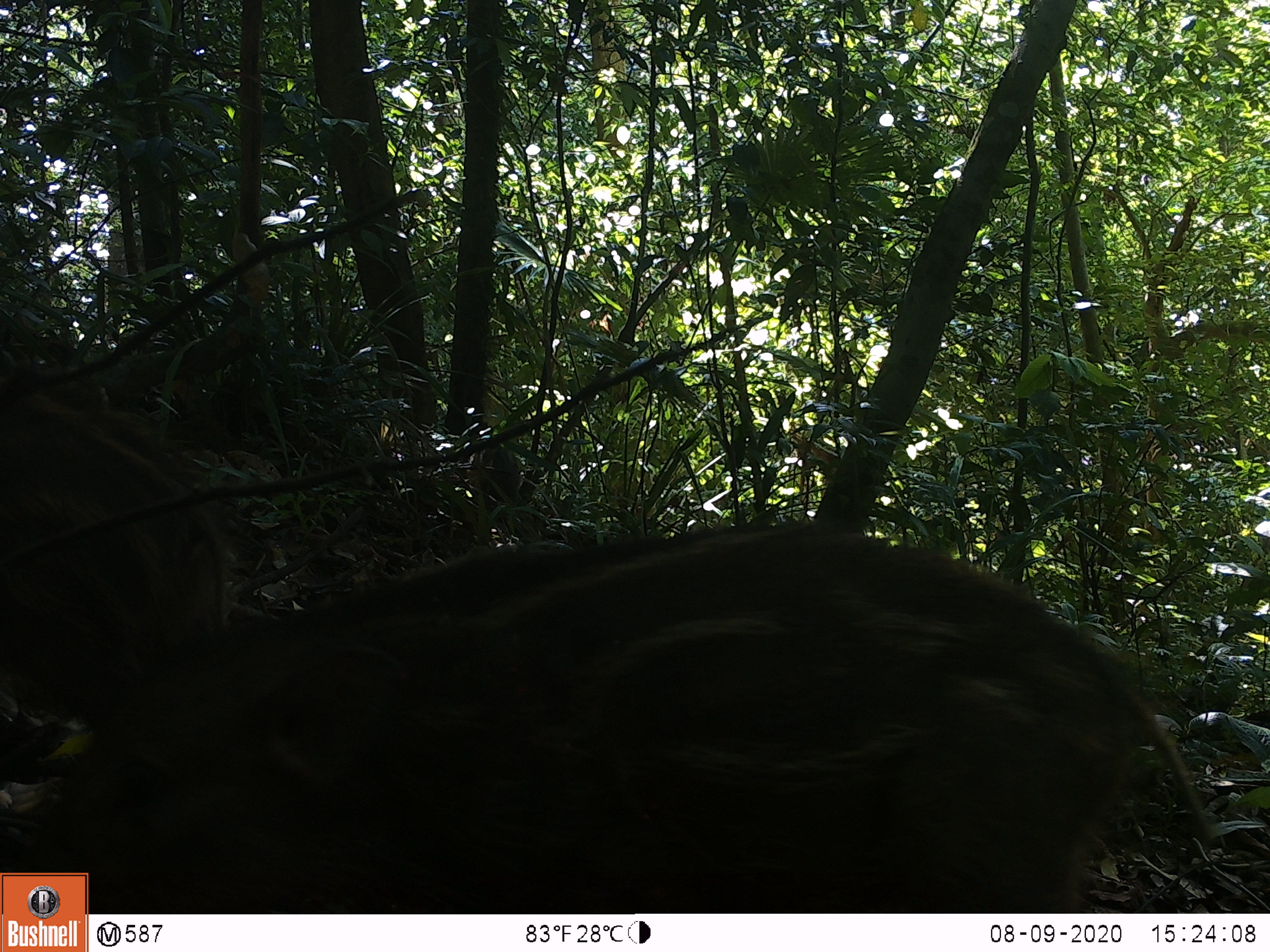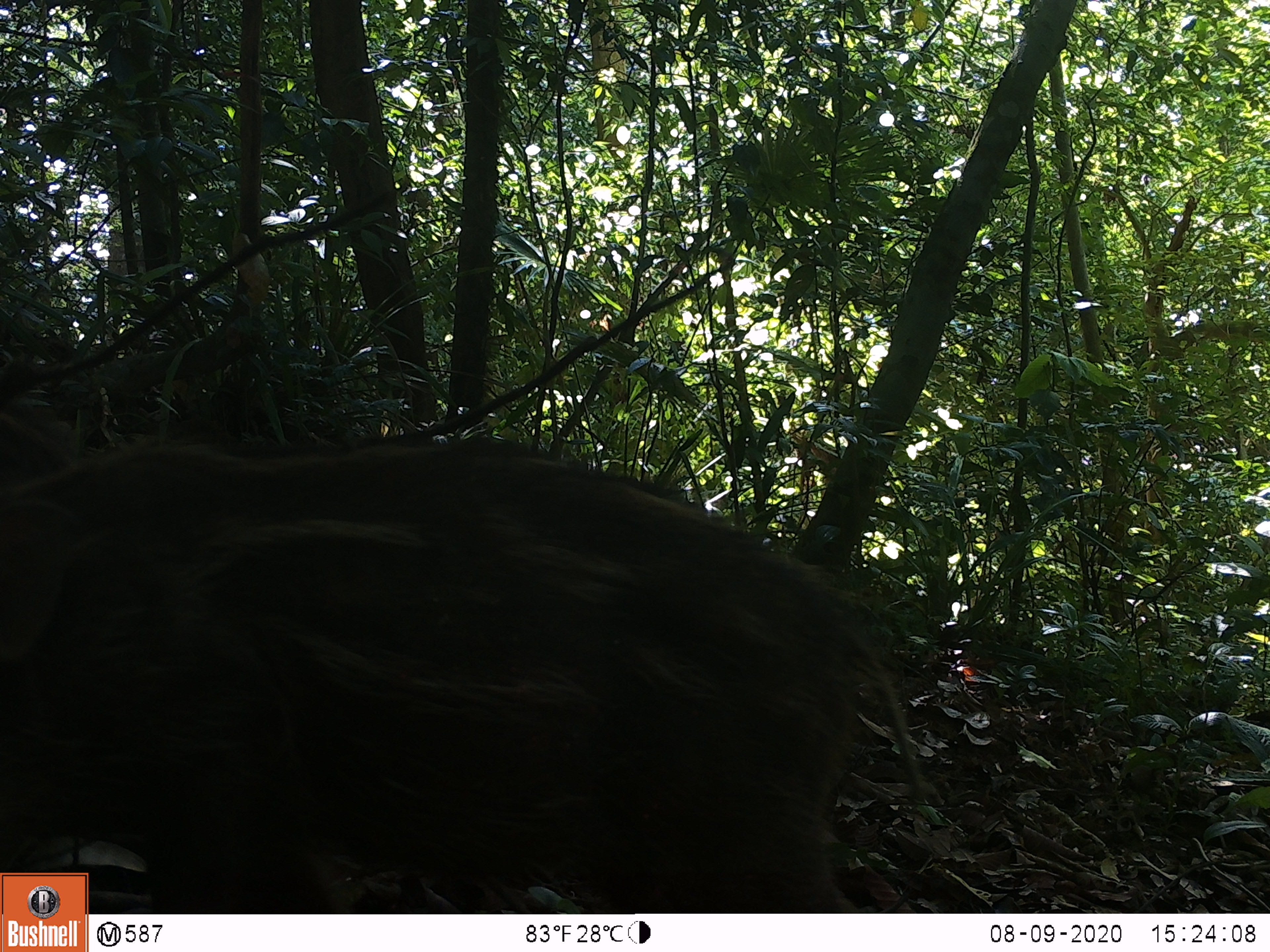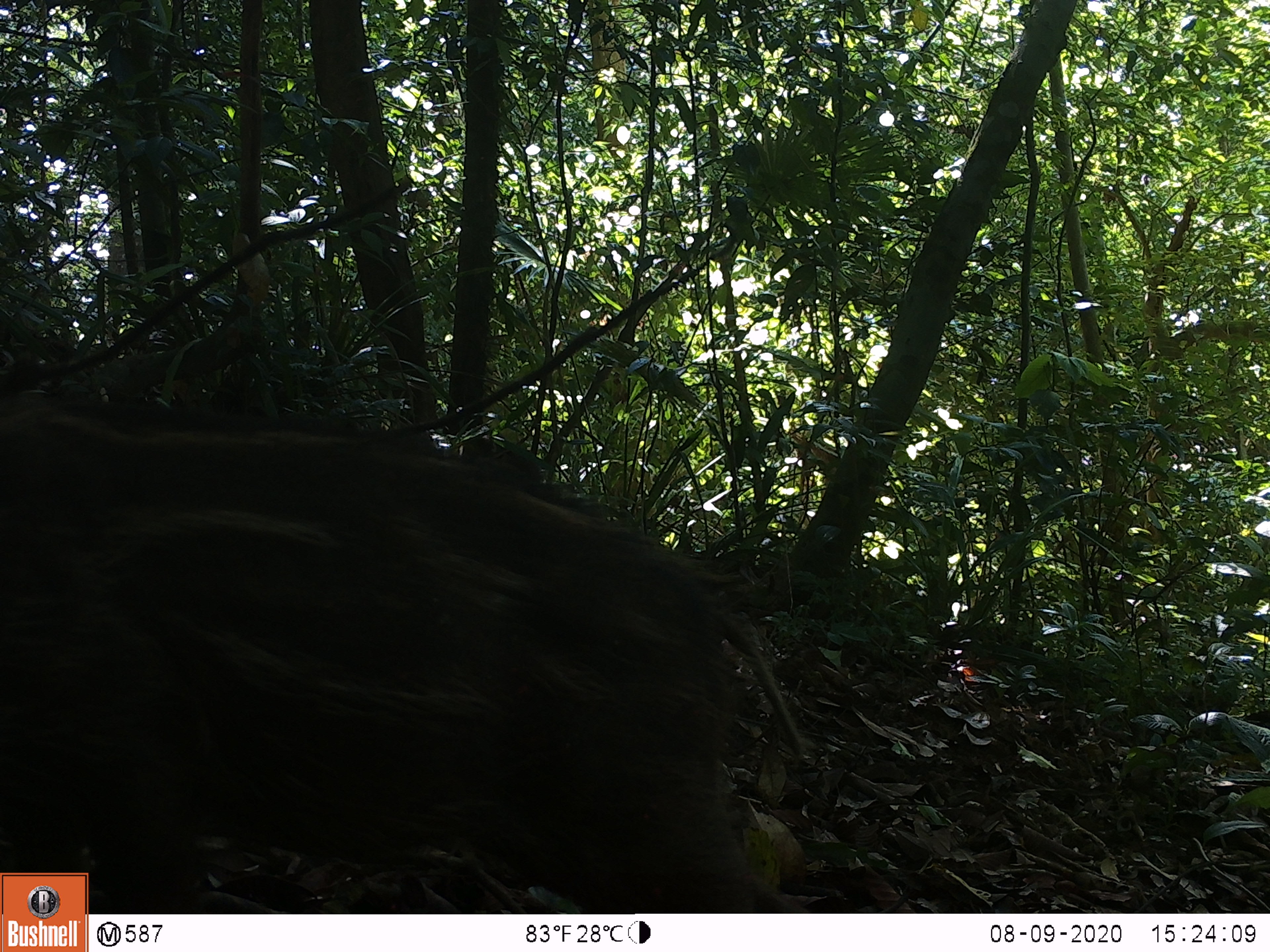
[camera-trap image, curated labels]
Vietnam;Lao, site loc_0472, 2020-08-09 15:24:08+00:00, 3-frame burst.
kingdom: Animalia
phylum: Chordata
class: Mammalia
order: Artiodactyla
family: Suidae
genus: Sus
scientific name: Sus scrofa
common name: eurasian wild pig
Eurasian wild pig (Sus scrofa). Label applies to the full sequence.